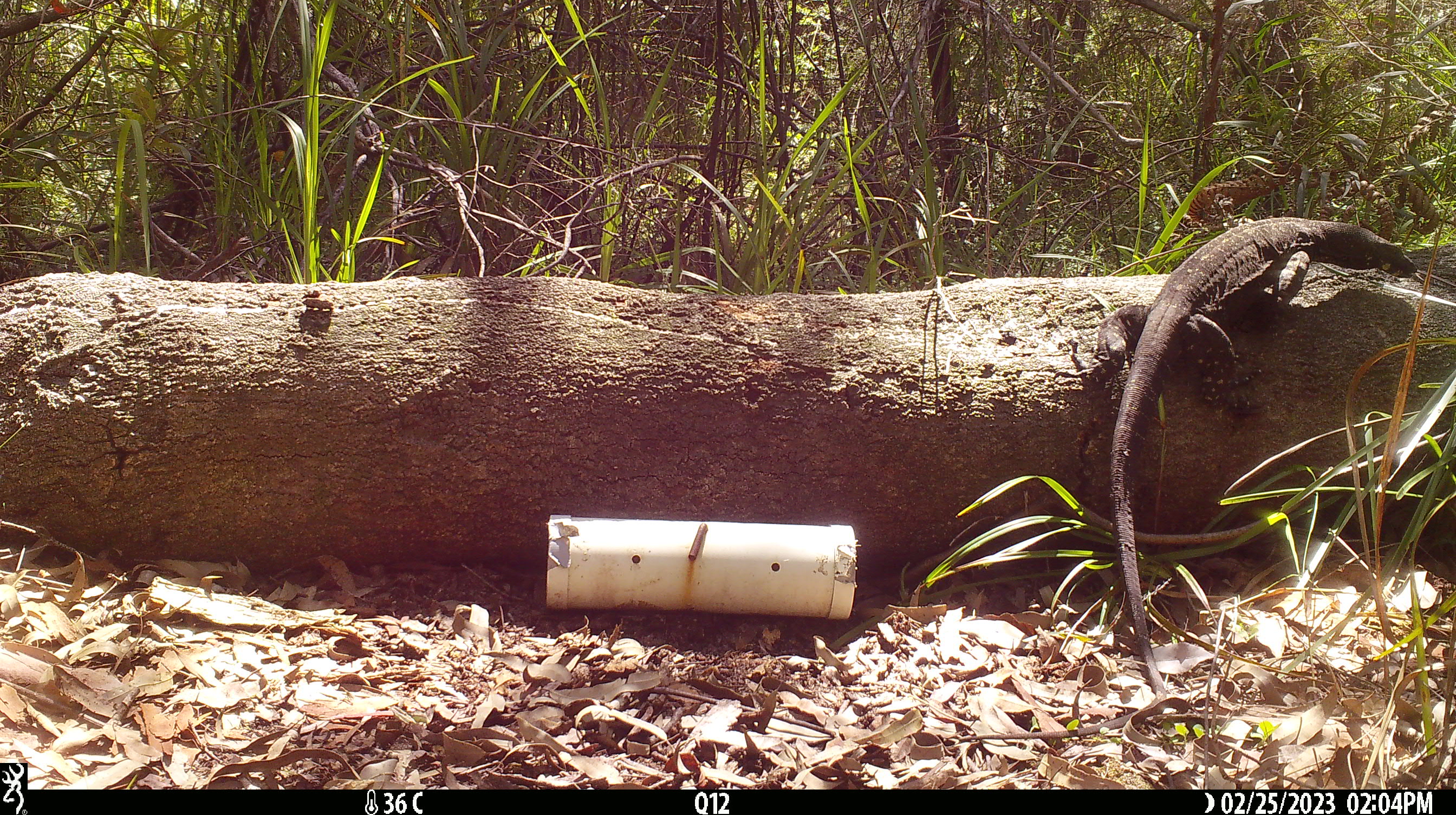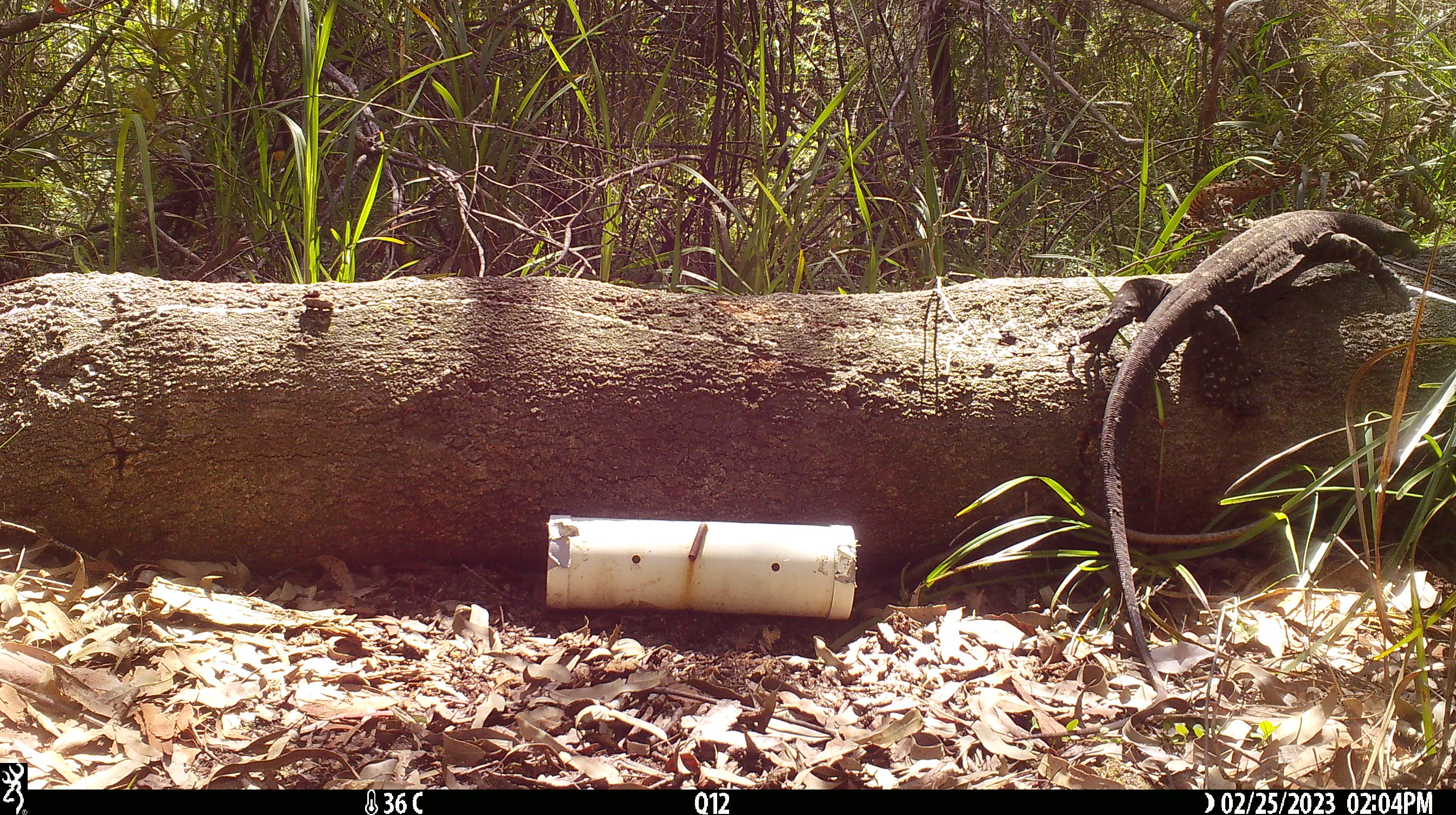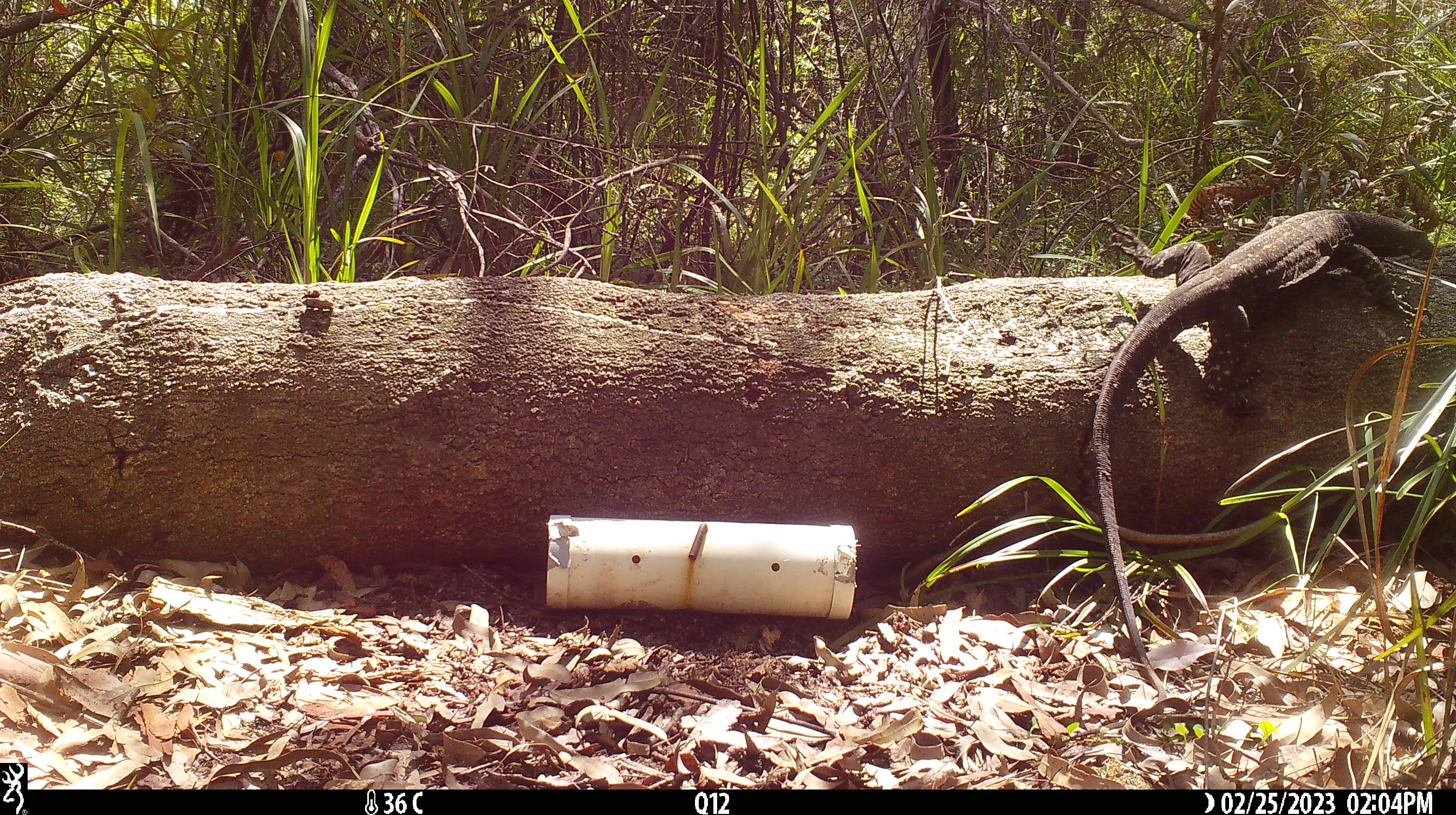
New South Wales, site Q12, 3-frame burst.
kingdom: Animalia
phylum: Chordata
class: Reptilia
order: Squamata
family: Varanidae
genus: Varanus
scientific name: Varanus varius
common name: lace monitor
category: goanna